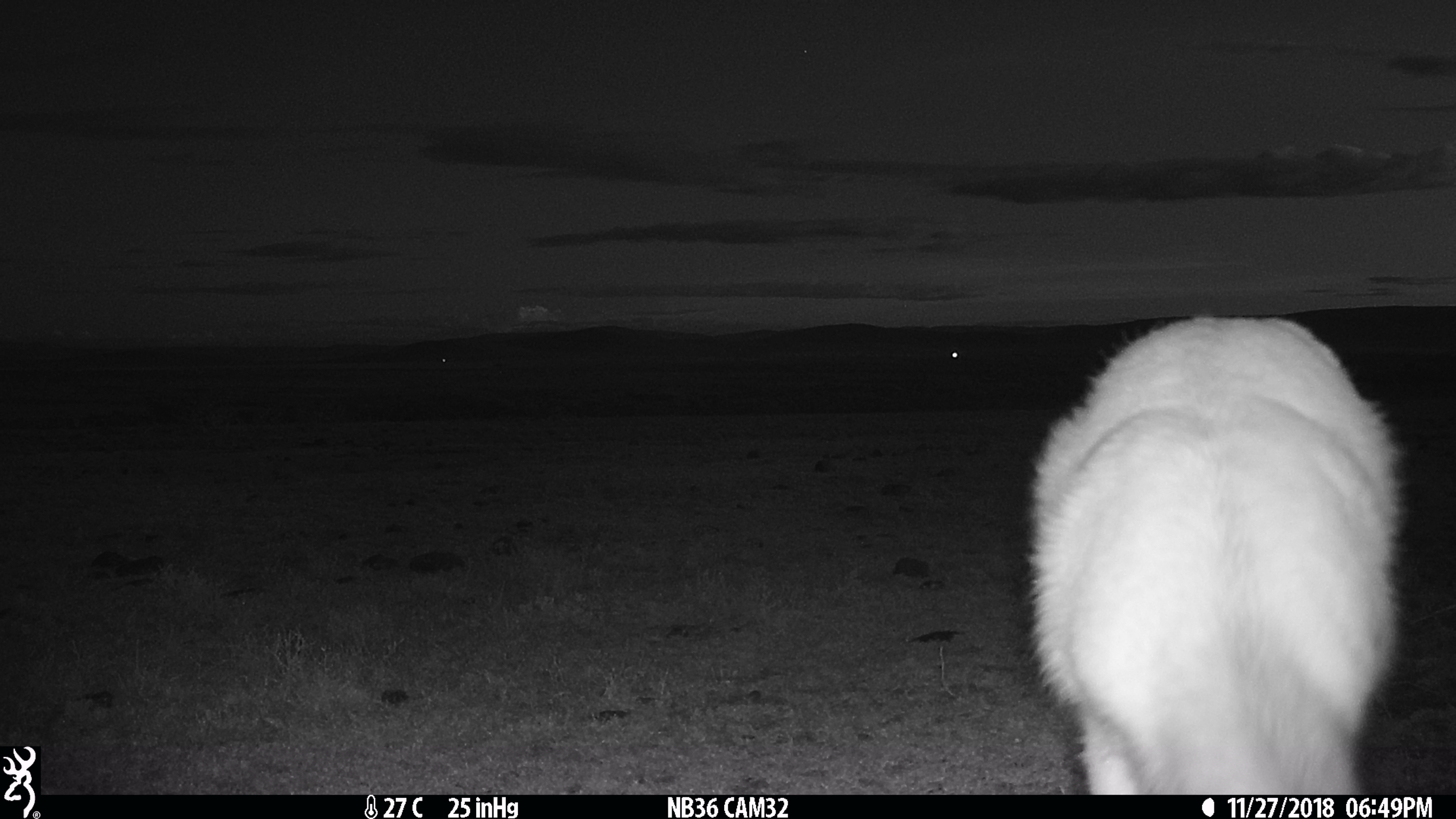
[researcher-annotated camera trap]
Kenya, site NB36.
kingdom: Animalia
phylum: Chordata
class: Mammalia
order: Artiodactyla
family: Bovidae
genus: Eudorcas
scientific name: Eudorcas thomsonii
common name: thomon's gazelle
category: gazelle thomsons